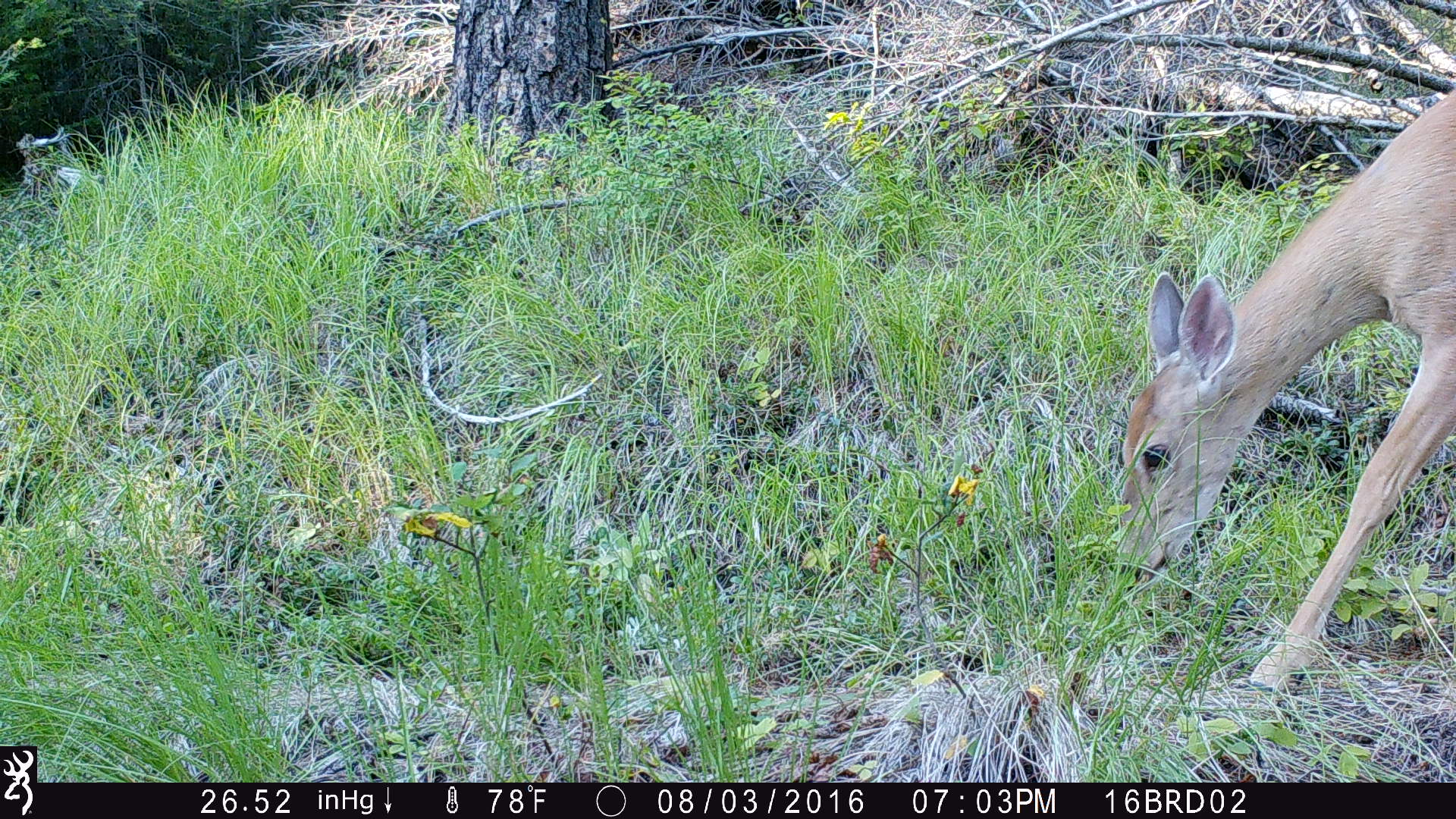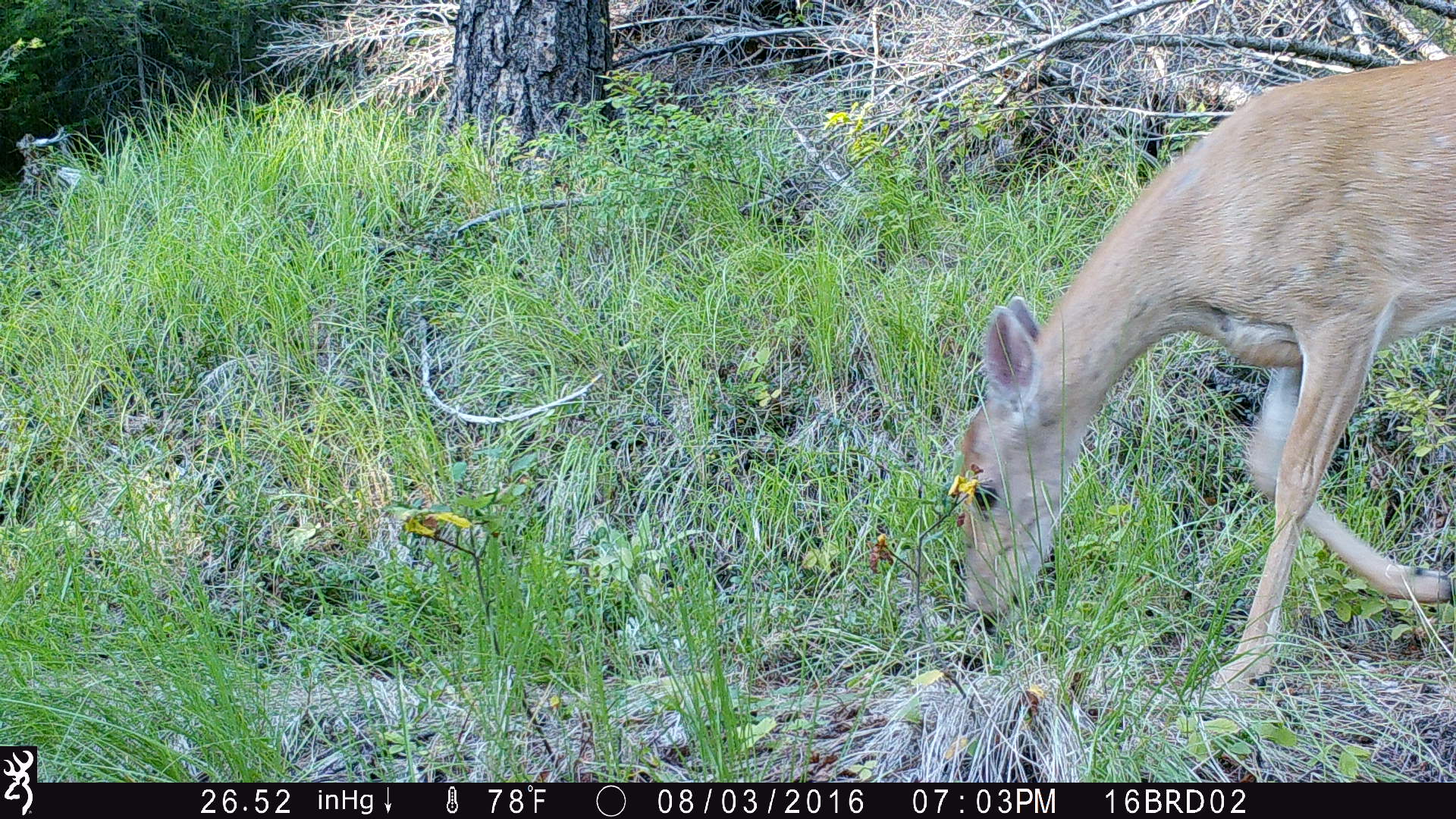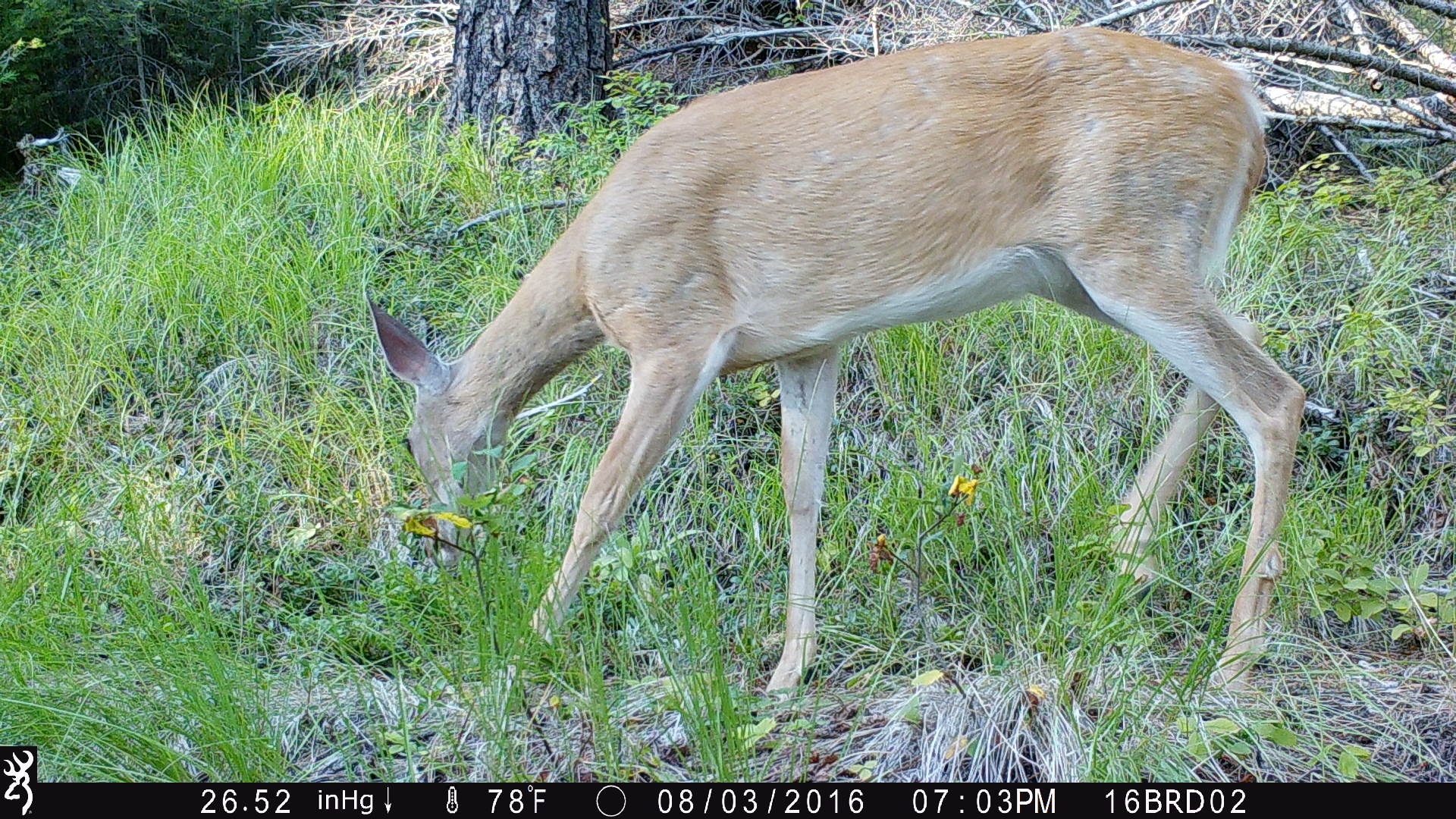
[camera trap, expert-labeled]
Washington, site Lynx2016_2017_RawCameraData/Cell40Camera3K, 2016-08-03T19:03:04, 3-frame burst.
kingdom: Animalia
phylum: Chordata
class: Mammalia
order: Artiodactyla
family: Cervidae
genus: Odocoileus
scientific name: Odocoileus virginianus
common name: white-tailed deer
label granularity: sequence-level